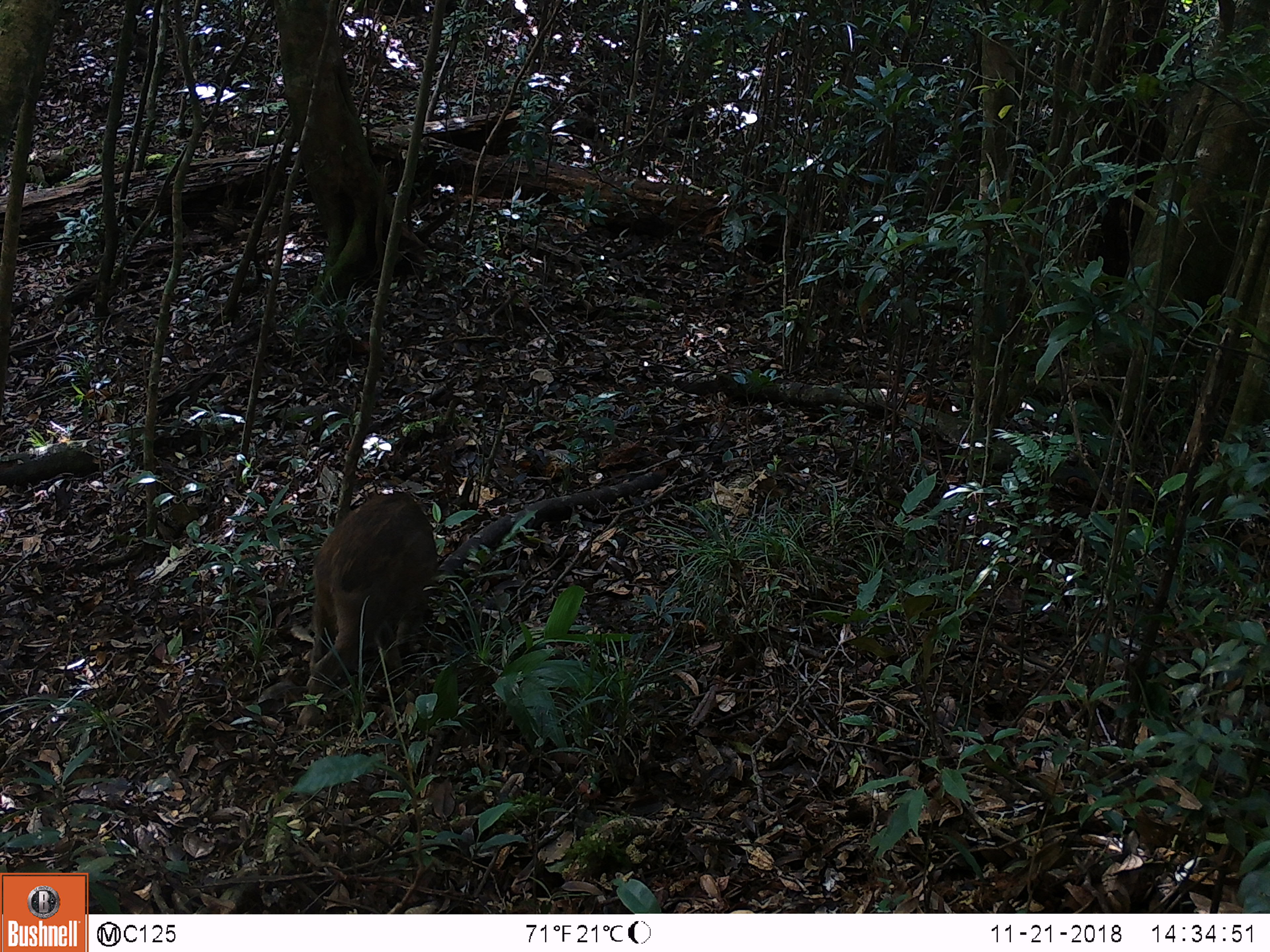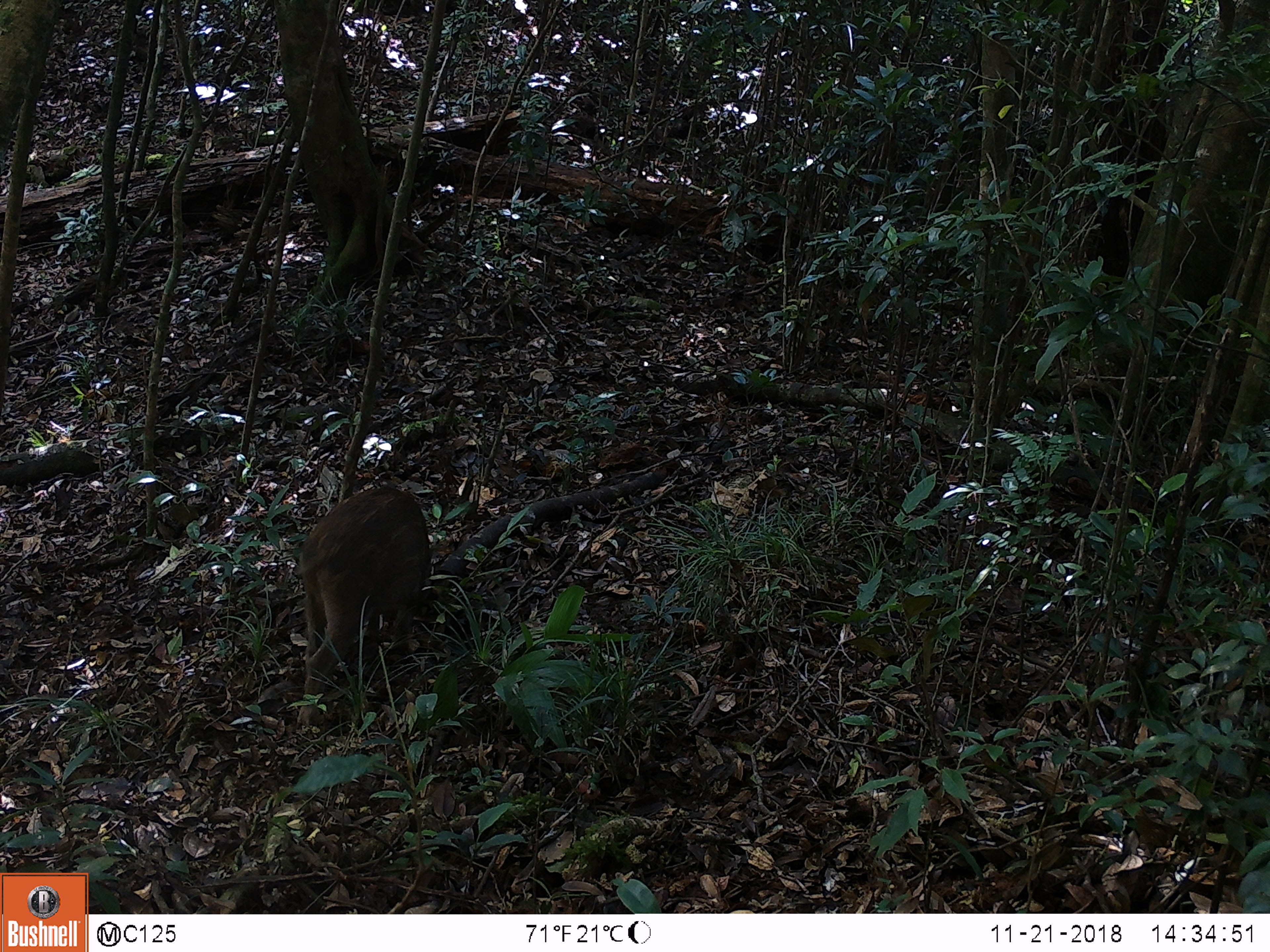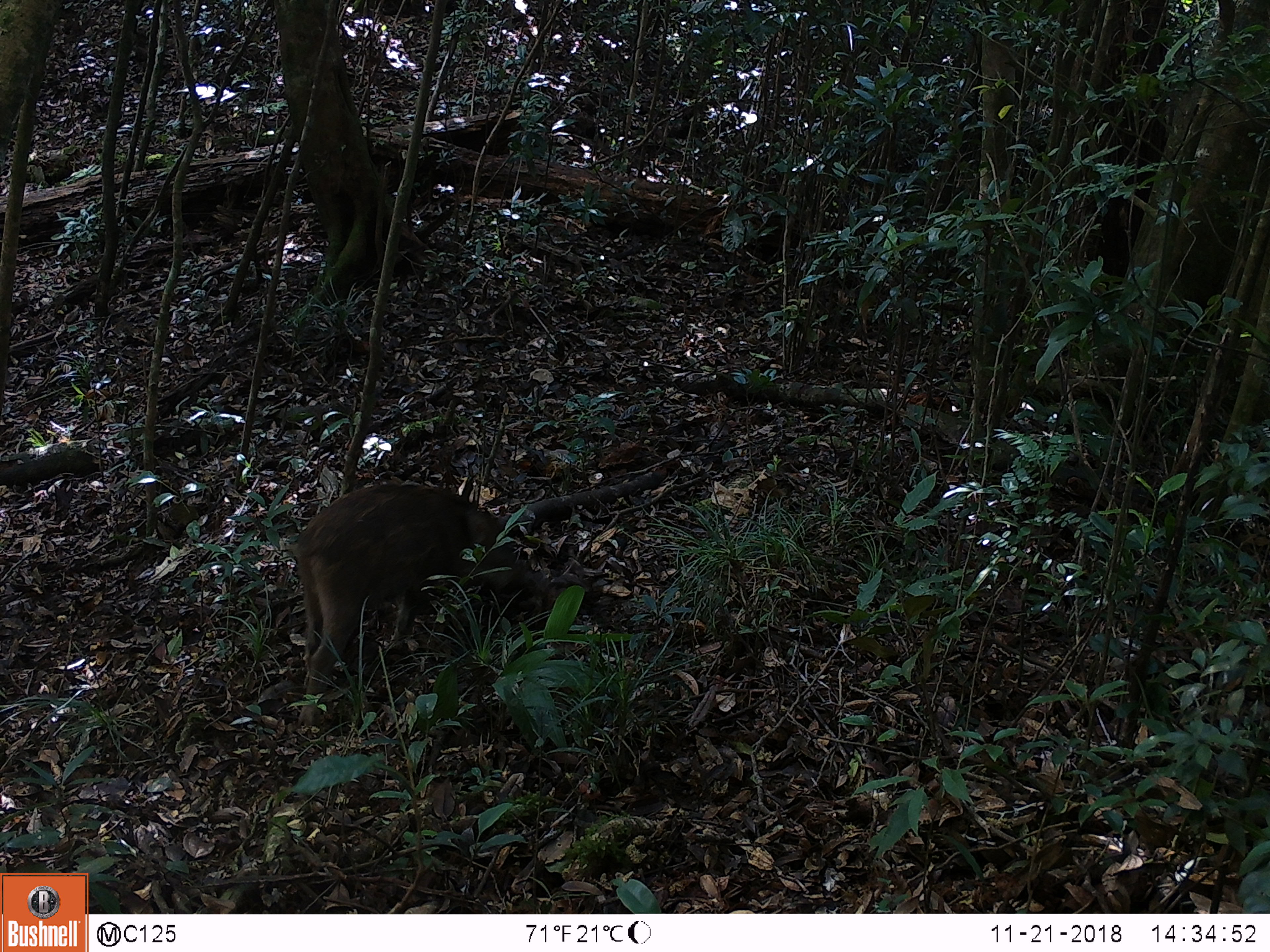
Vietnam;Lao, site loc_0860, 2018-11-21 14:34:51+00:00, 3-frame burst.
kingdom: Animalia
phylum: Chordata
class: Mammalia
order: Artiodactyla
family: Suidae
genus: Sus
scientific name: Sus scrofa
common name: eurasian wild pig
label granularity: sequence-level